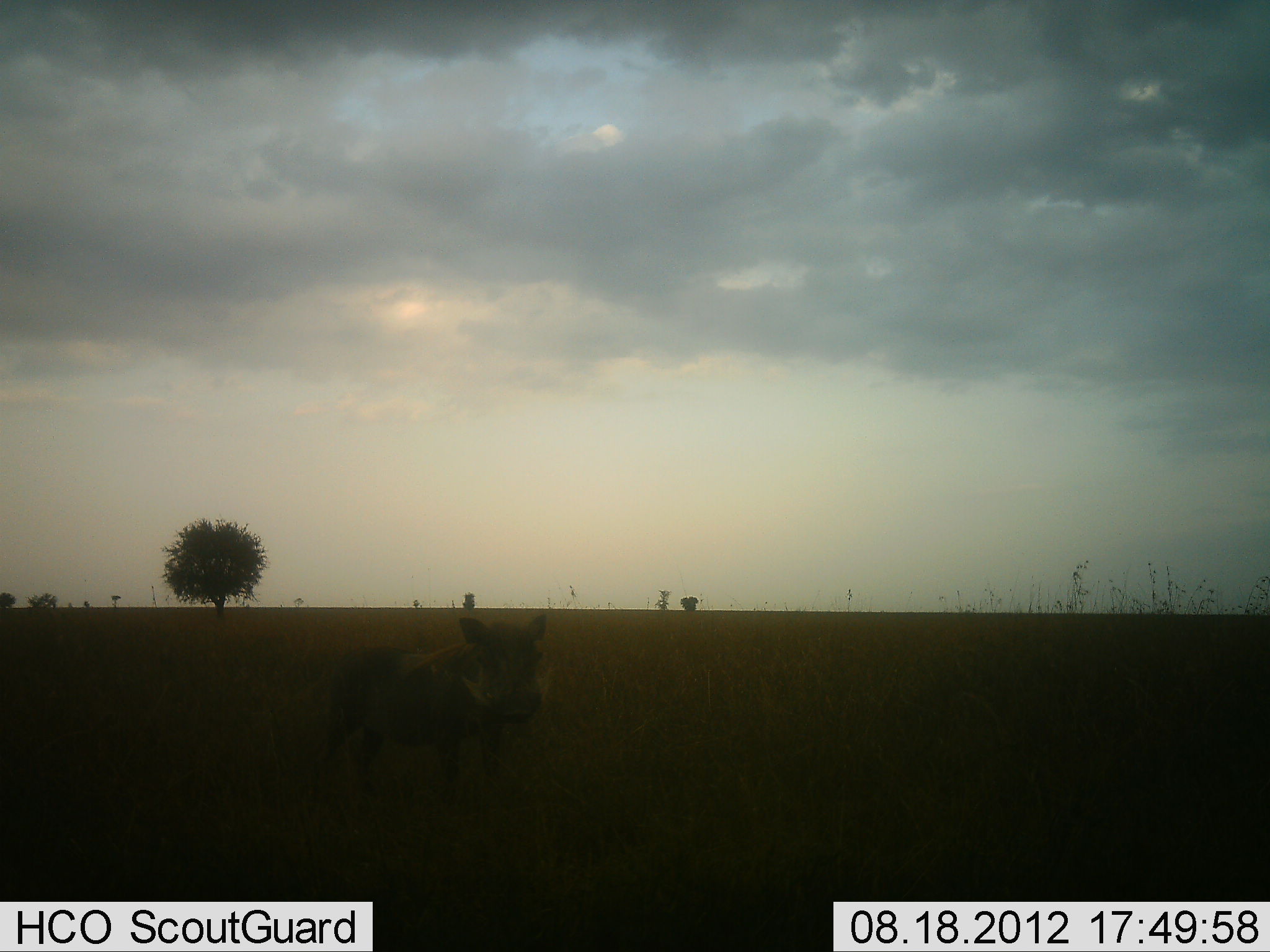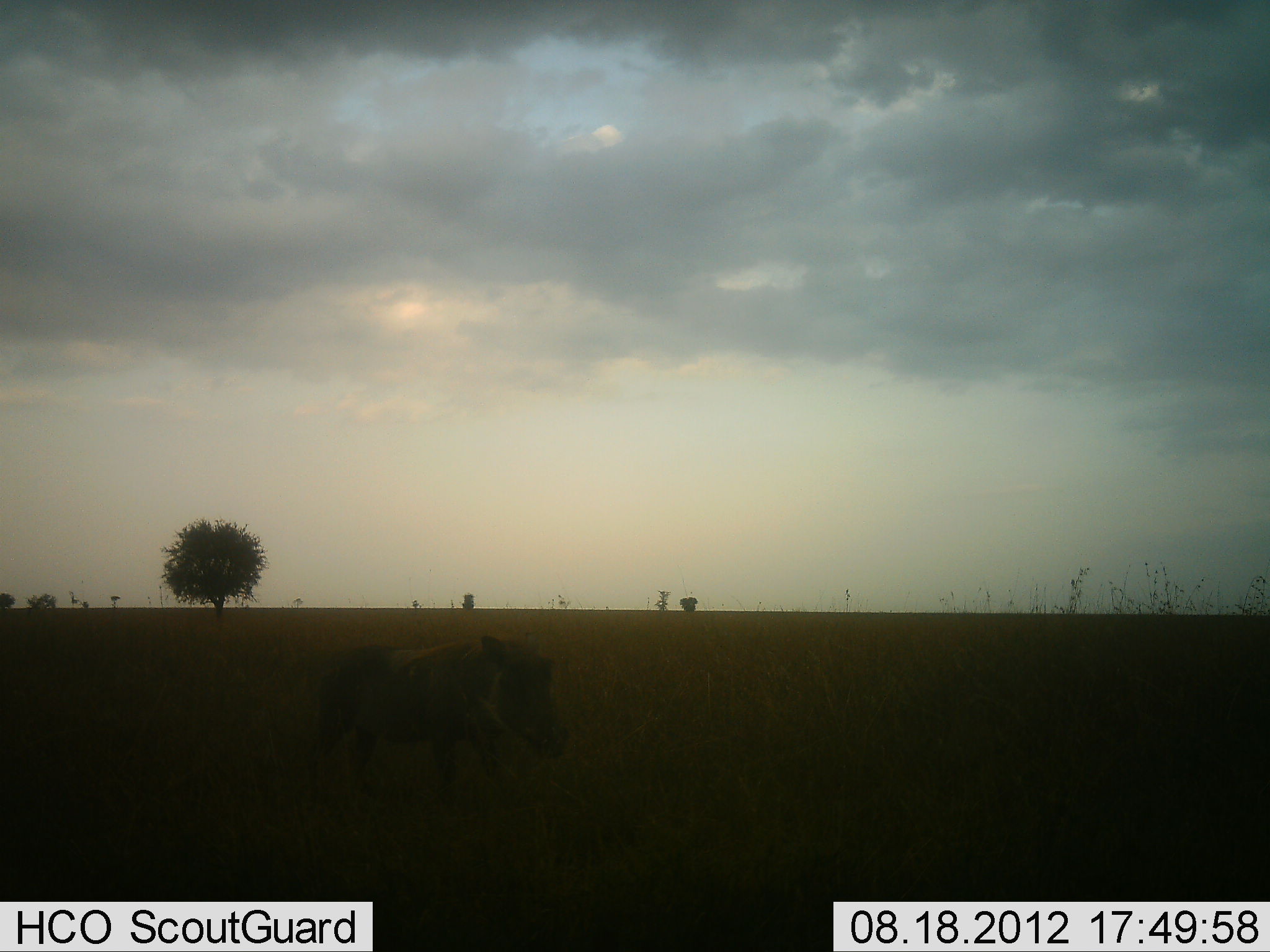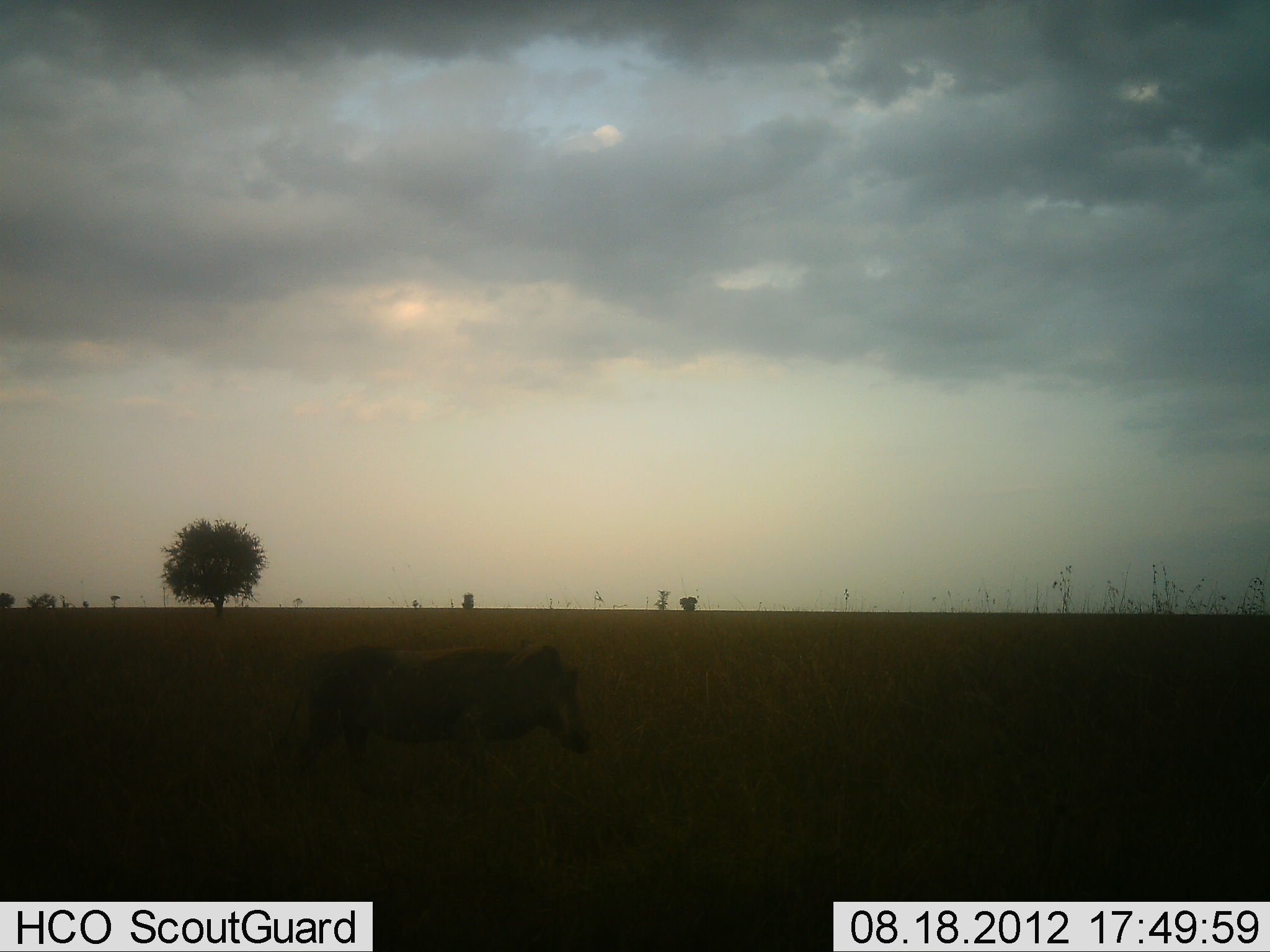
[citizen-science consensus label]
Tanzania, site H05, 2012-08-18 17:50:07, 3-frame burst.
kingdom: Animalia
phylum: Chordata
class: Mammalia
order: Artiodactyla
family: Suidae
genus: Phacochoerus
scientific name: Phacochoerus africanus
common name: warthog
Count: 1.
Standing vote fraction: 70%.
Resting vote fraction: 0%.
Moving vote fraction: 40%.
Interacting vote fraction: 0%.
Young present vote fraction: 0%.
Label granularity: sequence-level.